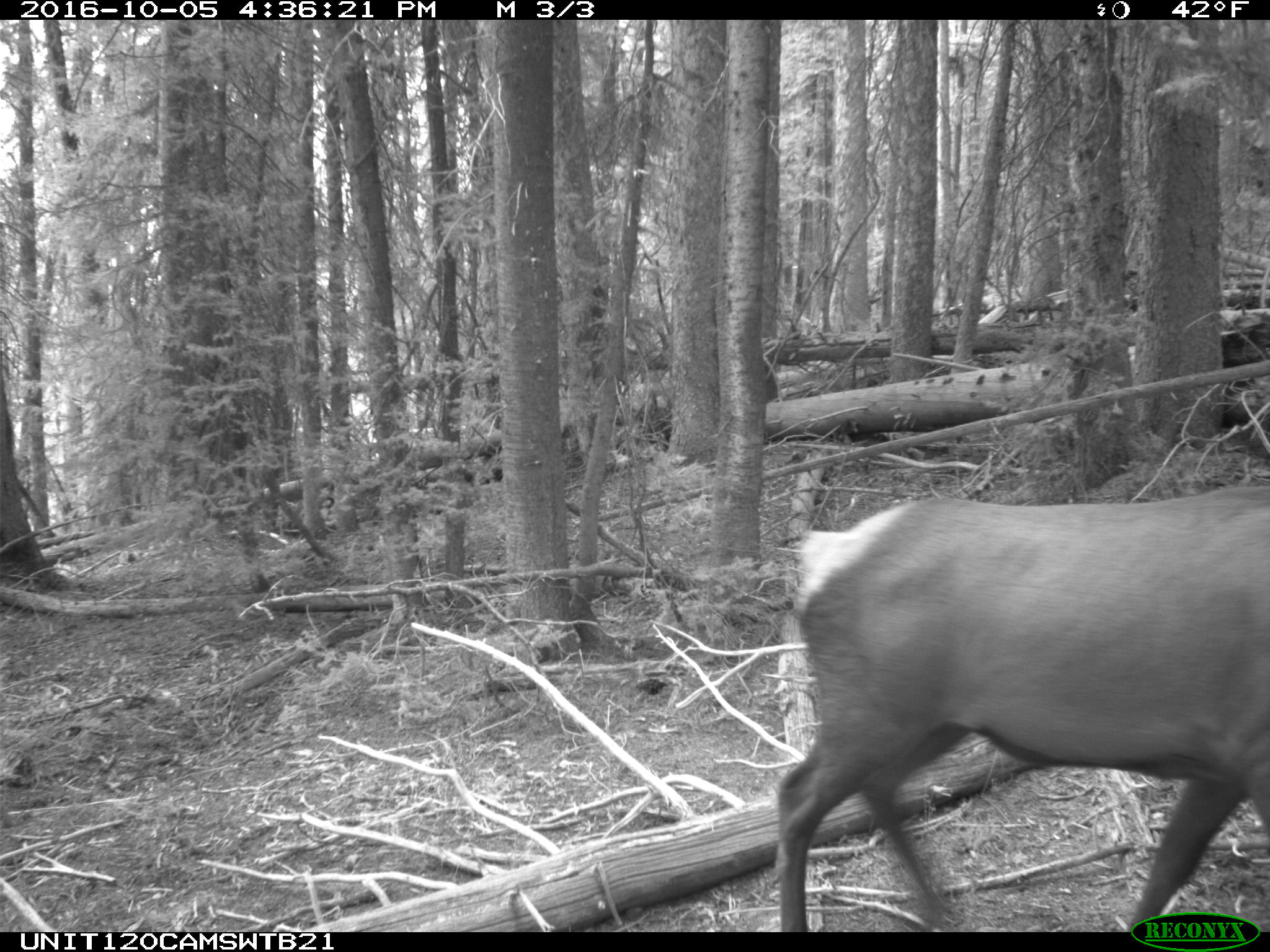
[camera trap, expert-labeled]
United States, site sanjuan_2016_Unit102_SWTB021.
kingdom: Animalia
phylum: Chordata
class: Mammalia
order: Artiodactyla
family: Cervidae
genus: Cervus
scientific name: Cervus elaphus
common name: red deer